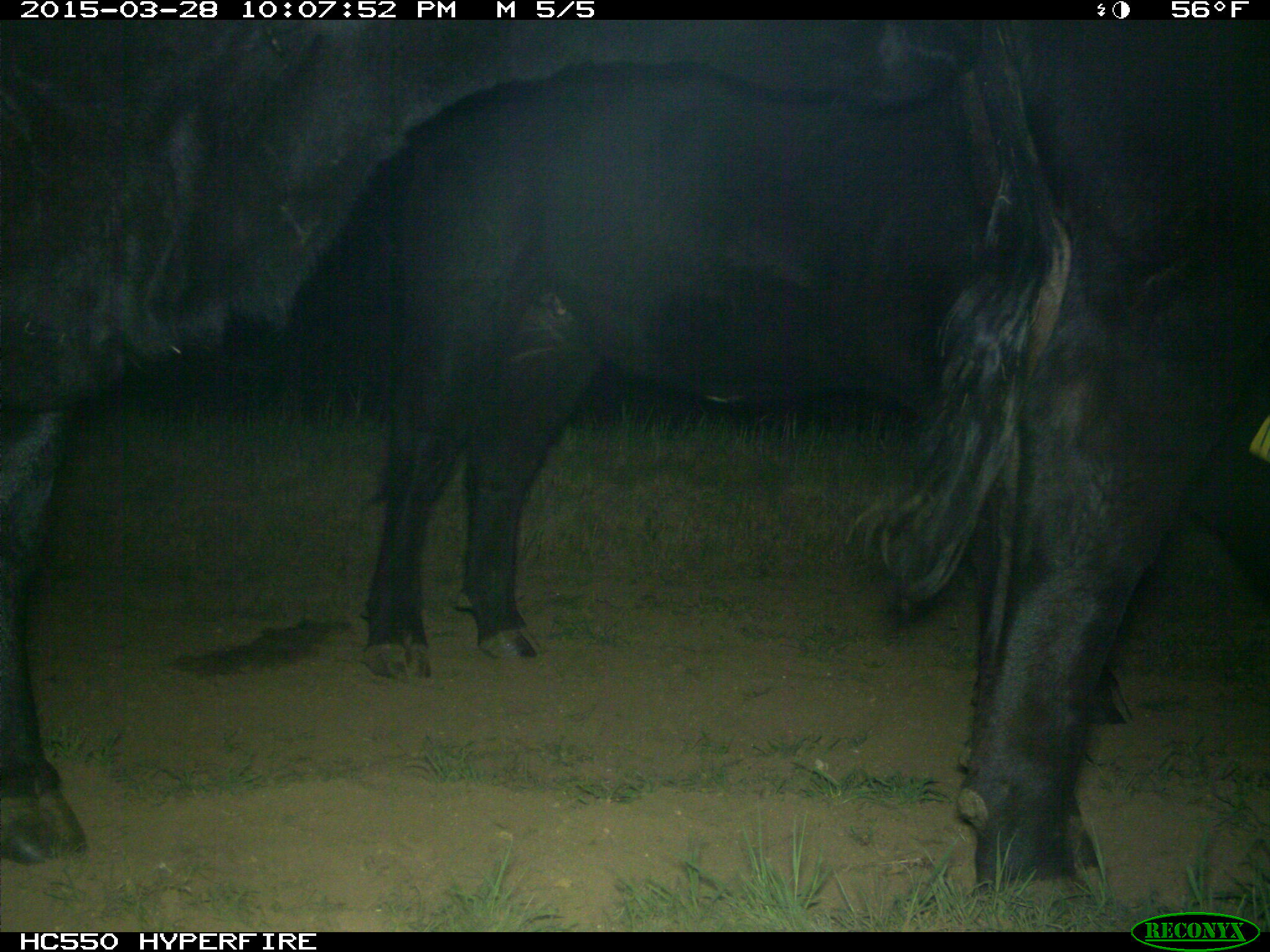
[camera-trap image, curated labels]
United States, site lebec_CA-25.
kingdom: Animalia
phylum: Chordata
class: Mammalia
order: Artiodactyla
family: Bovidae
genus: Bos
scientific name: Bos taurus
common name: domestic cow